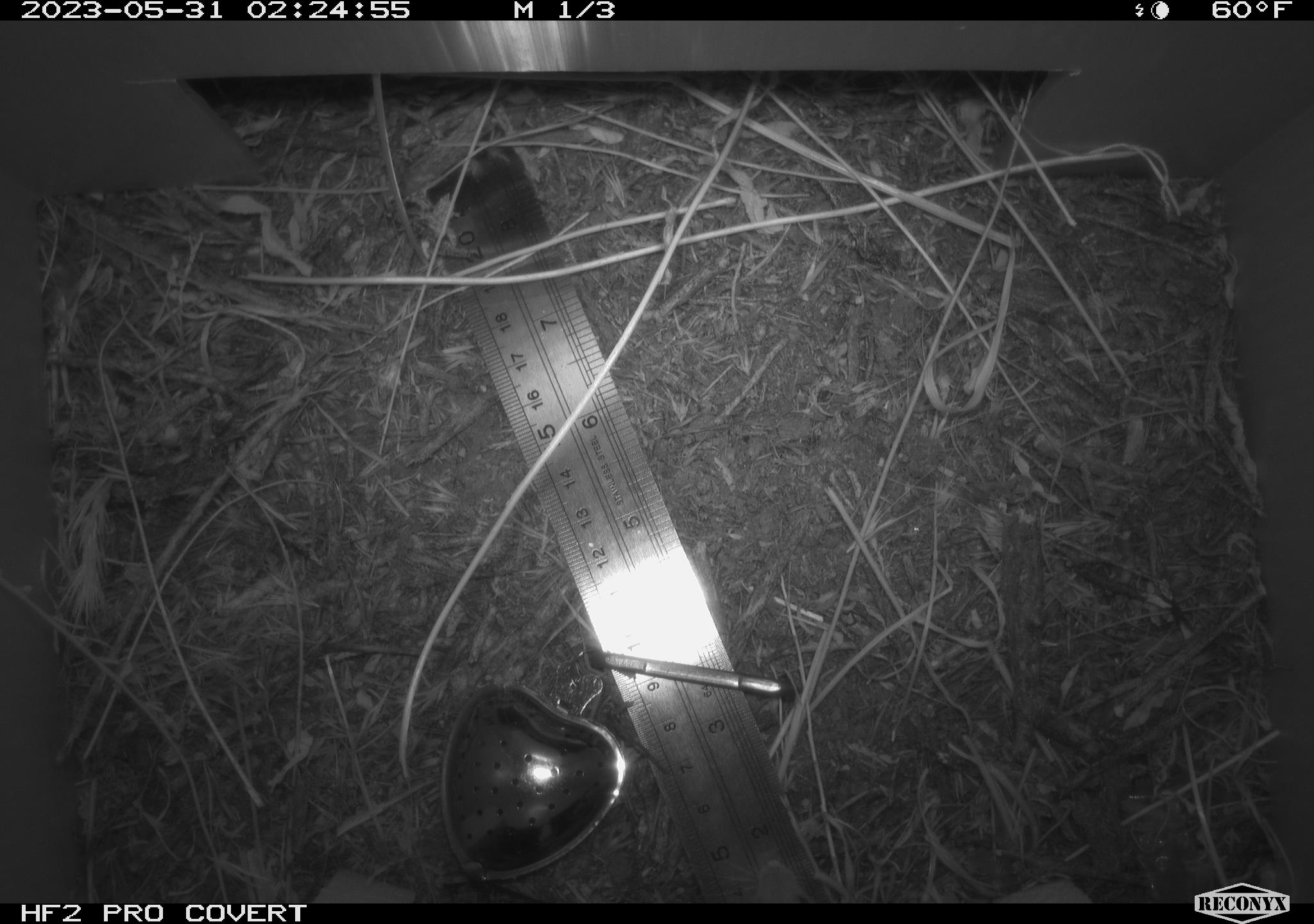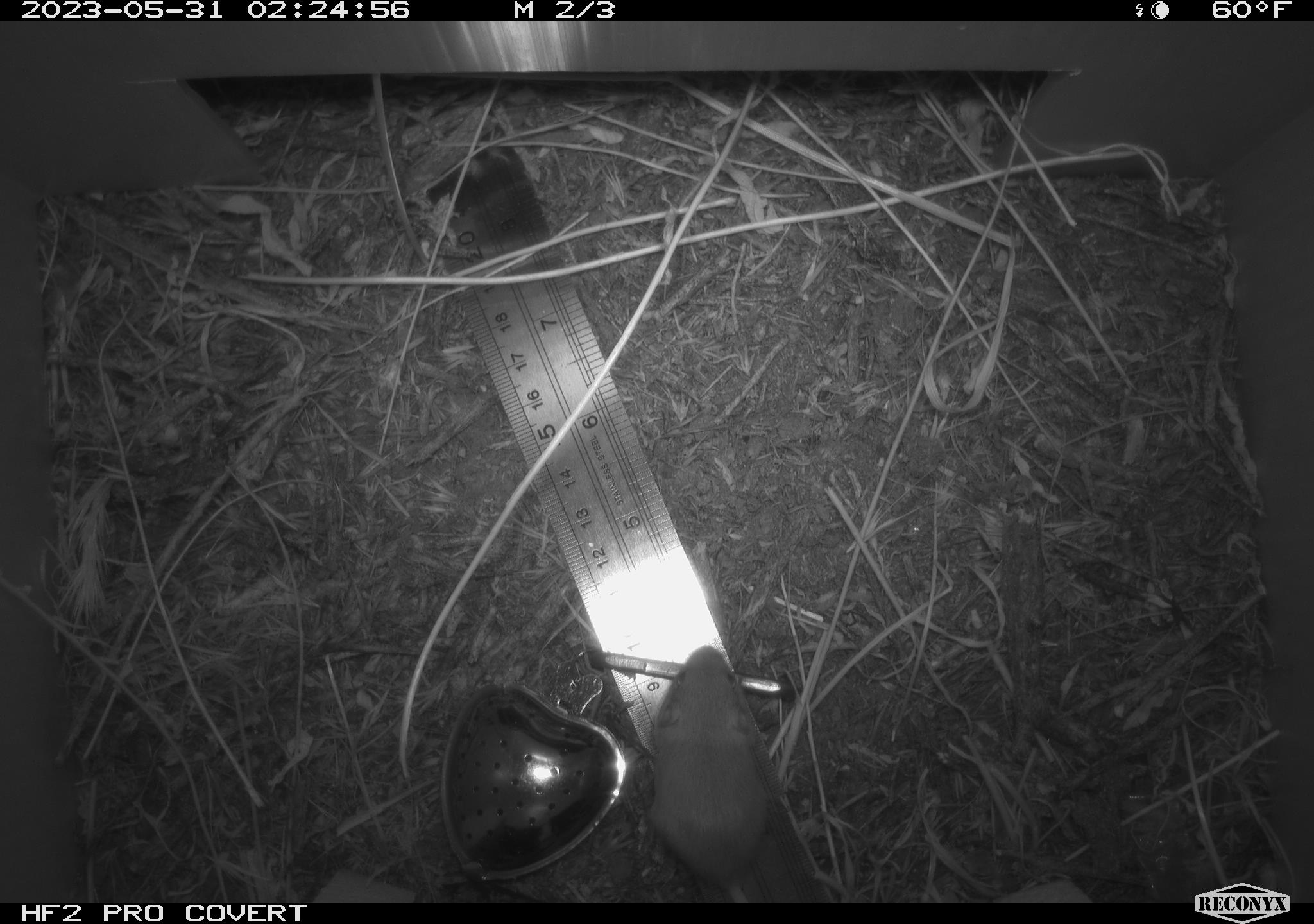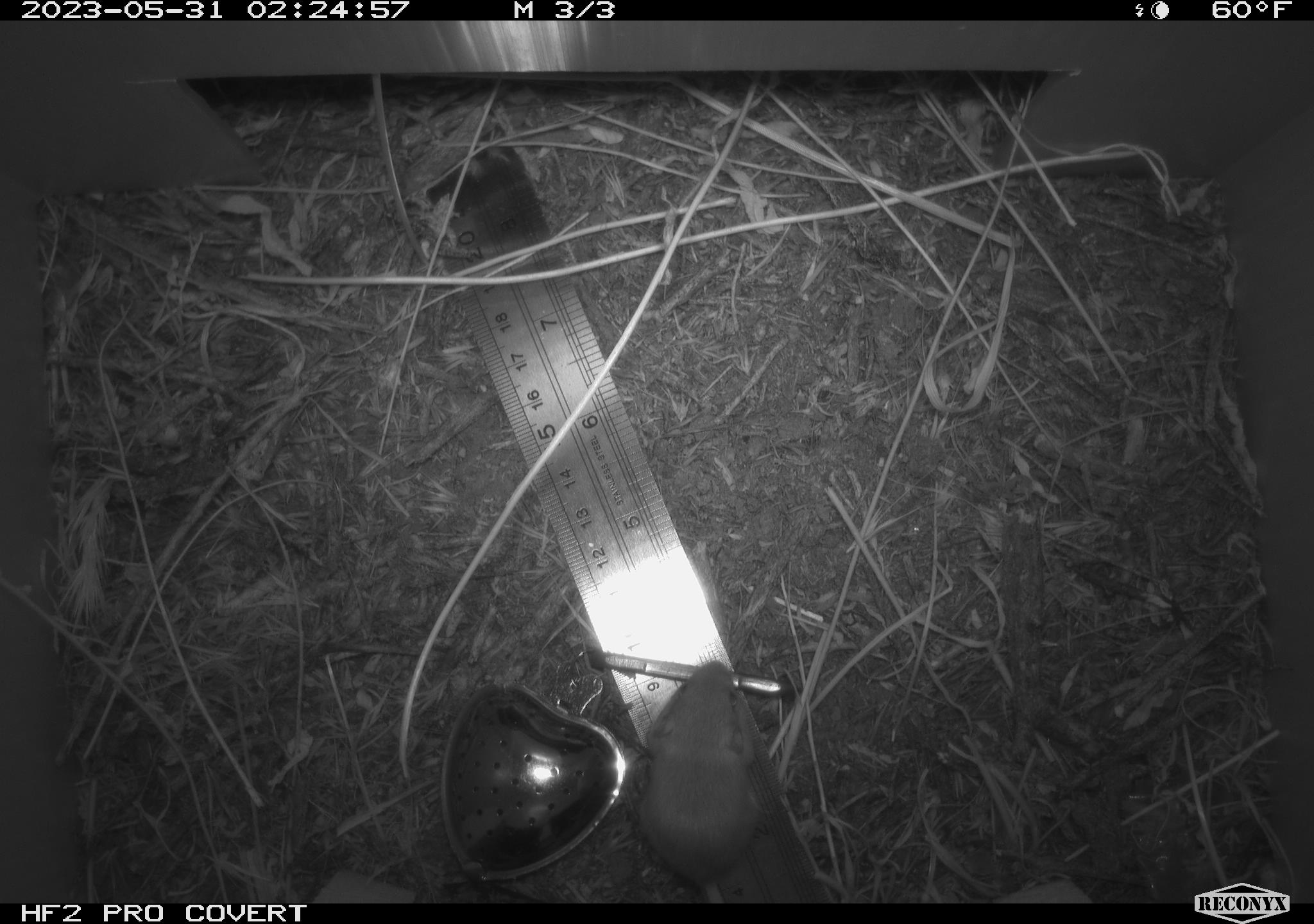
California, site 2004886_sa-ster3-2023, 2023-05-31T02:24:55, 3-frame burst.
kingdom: Animalia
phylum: Chordata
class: Mammalia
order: Rodentia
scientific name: Rodentia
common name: mouse species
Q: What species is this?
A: Mouse species (Rodentia).